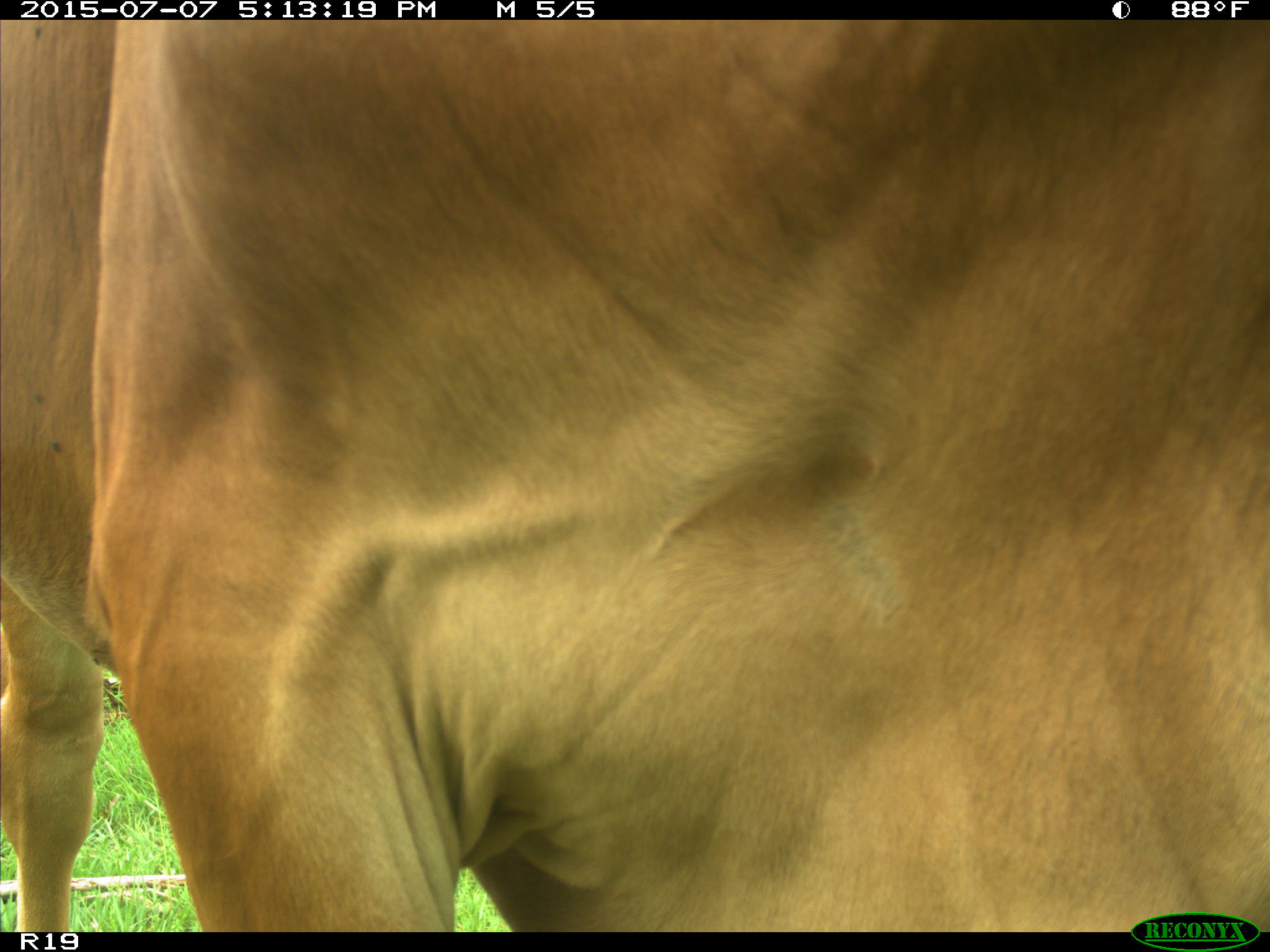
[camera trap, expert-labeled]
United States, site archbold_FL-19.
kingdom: Animalia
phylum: Chordata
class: Mammalia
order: Artiodactyla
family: Bovidae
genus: Bos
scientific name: Bos taurus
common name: domestic cow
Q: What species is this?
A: Bos taurus (domestic cow).